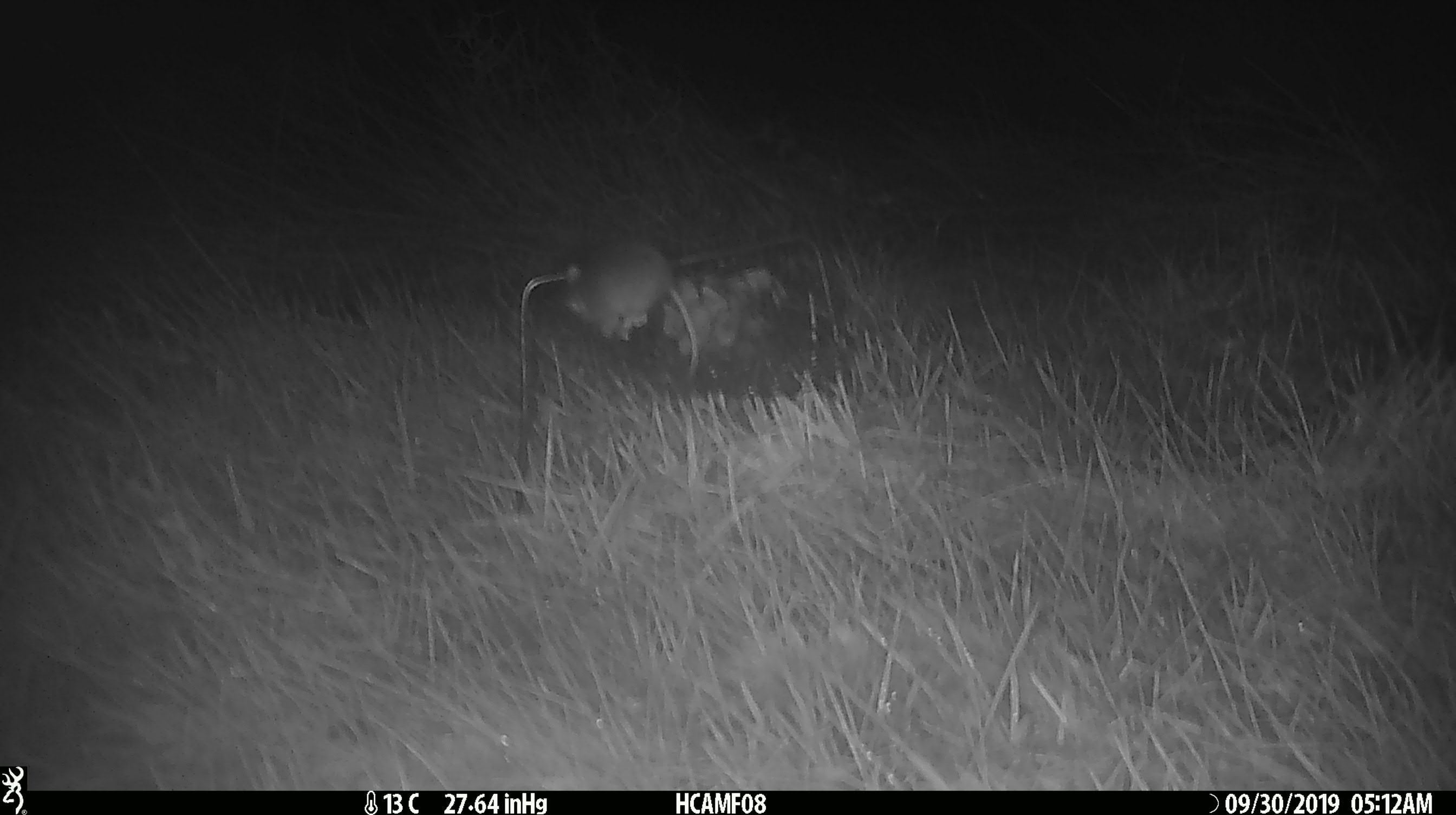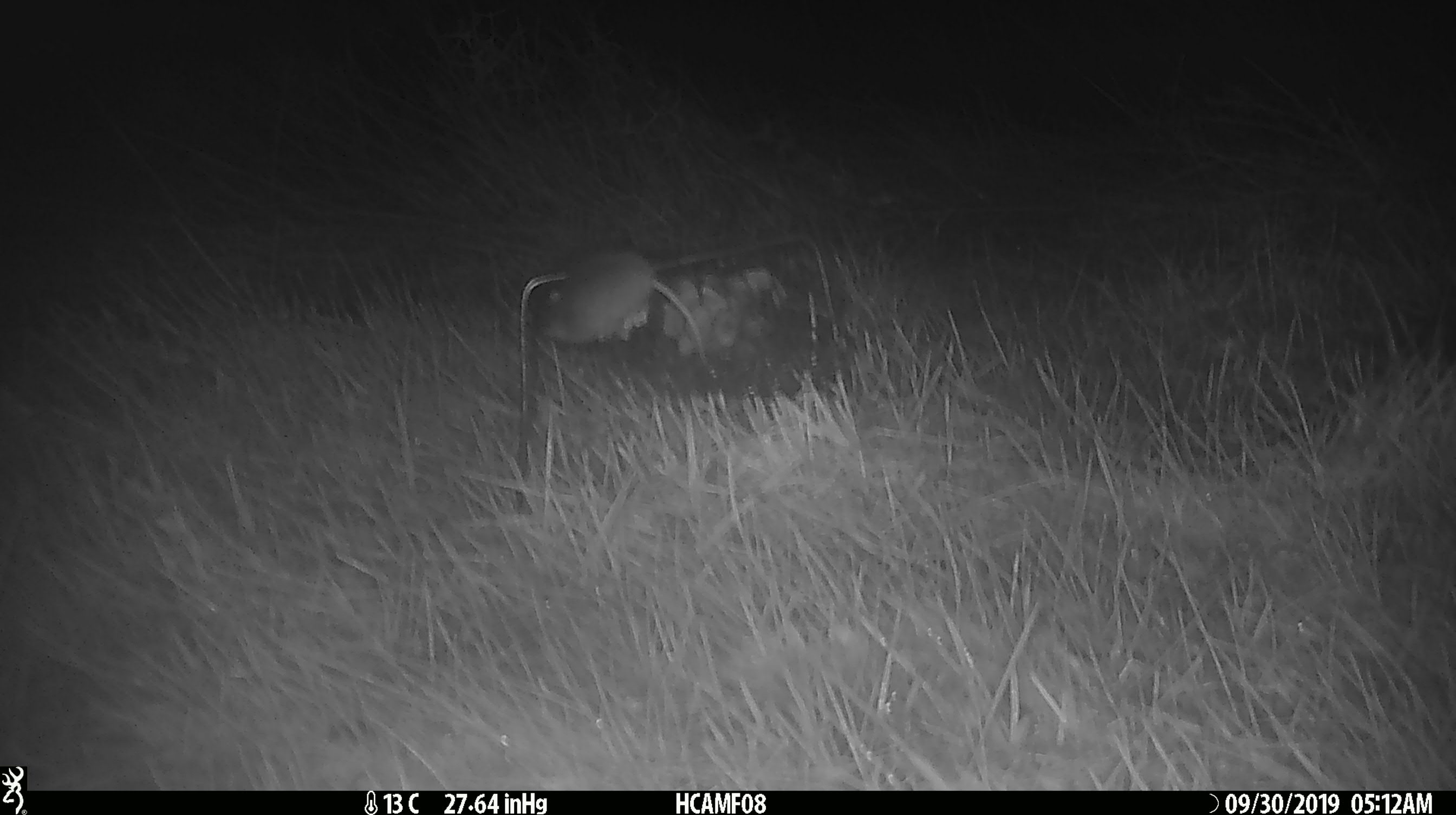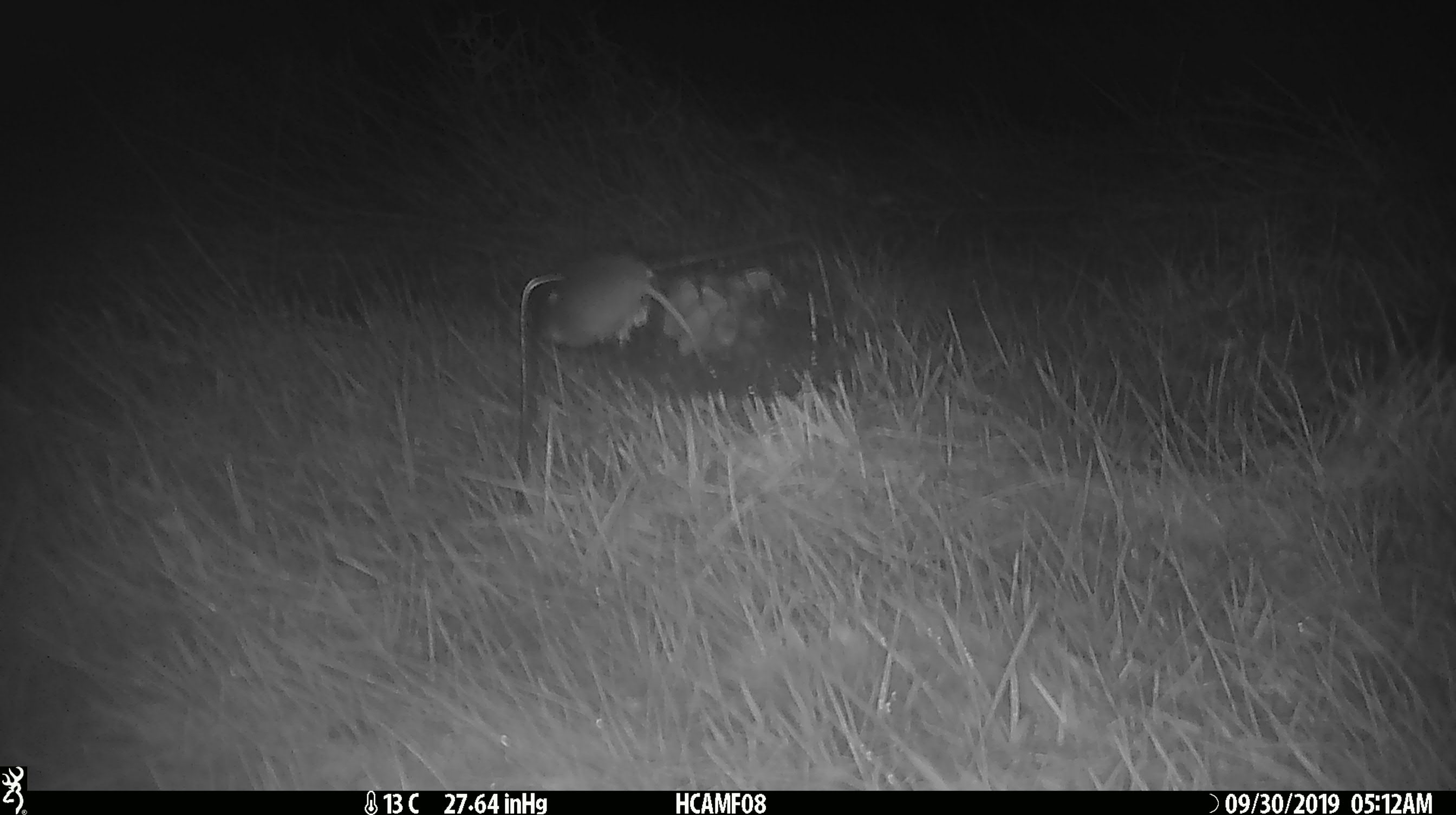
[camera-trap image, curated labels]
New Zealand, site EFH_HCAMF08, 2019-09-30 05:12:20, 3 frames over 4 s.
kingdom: Animalia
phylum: Chordata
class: Mammalia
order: Rodentia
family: Muridae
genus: Mus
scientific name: Mus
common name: mouse